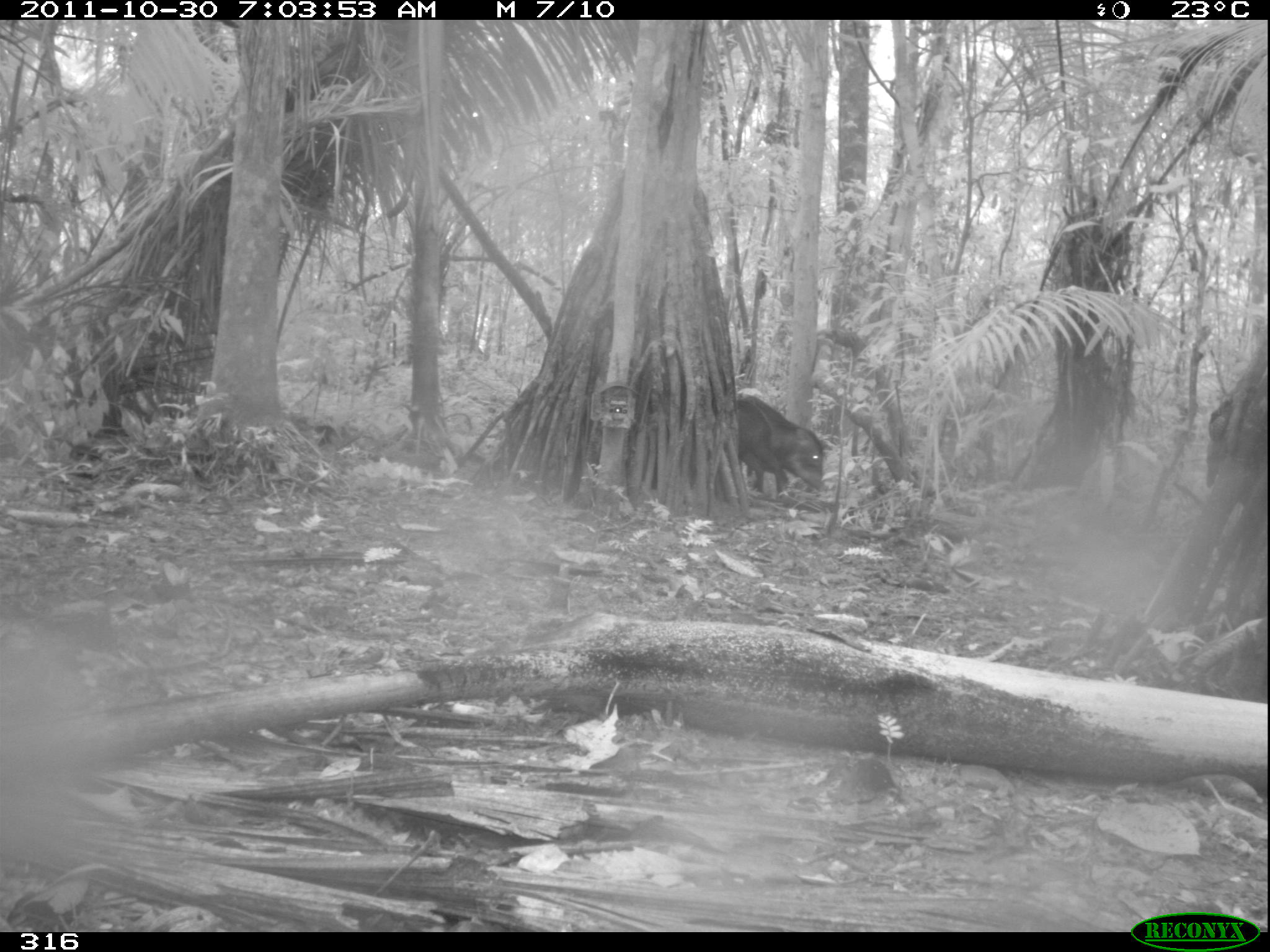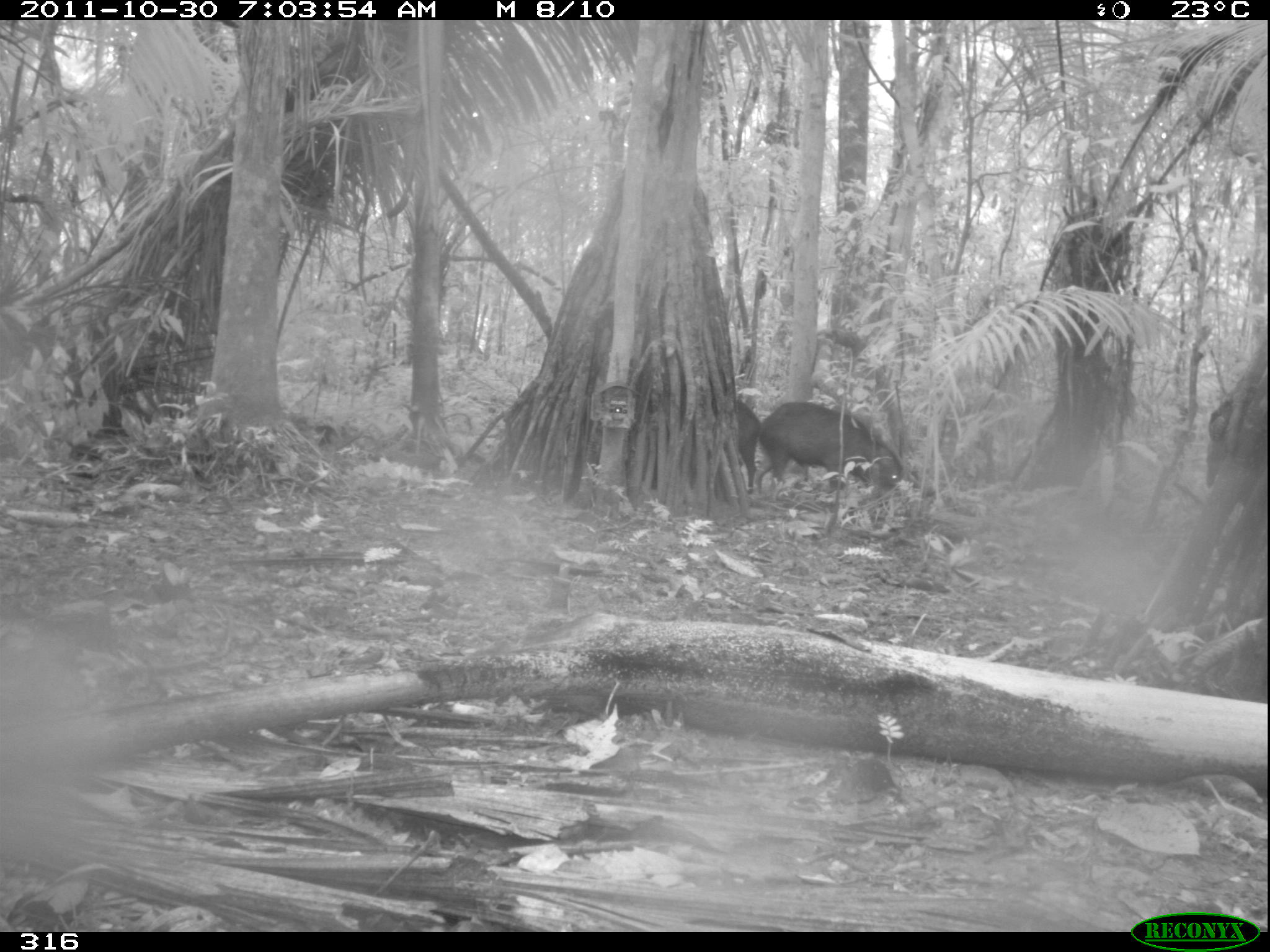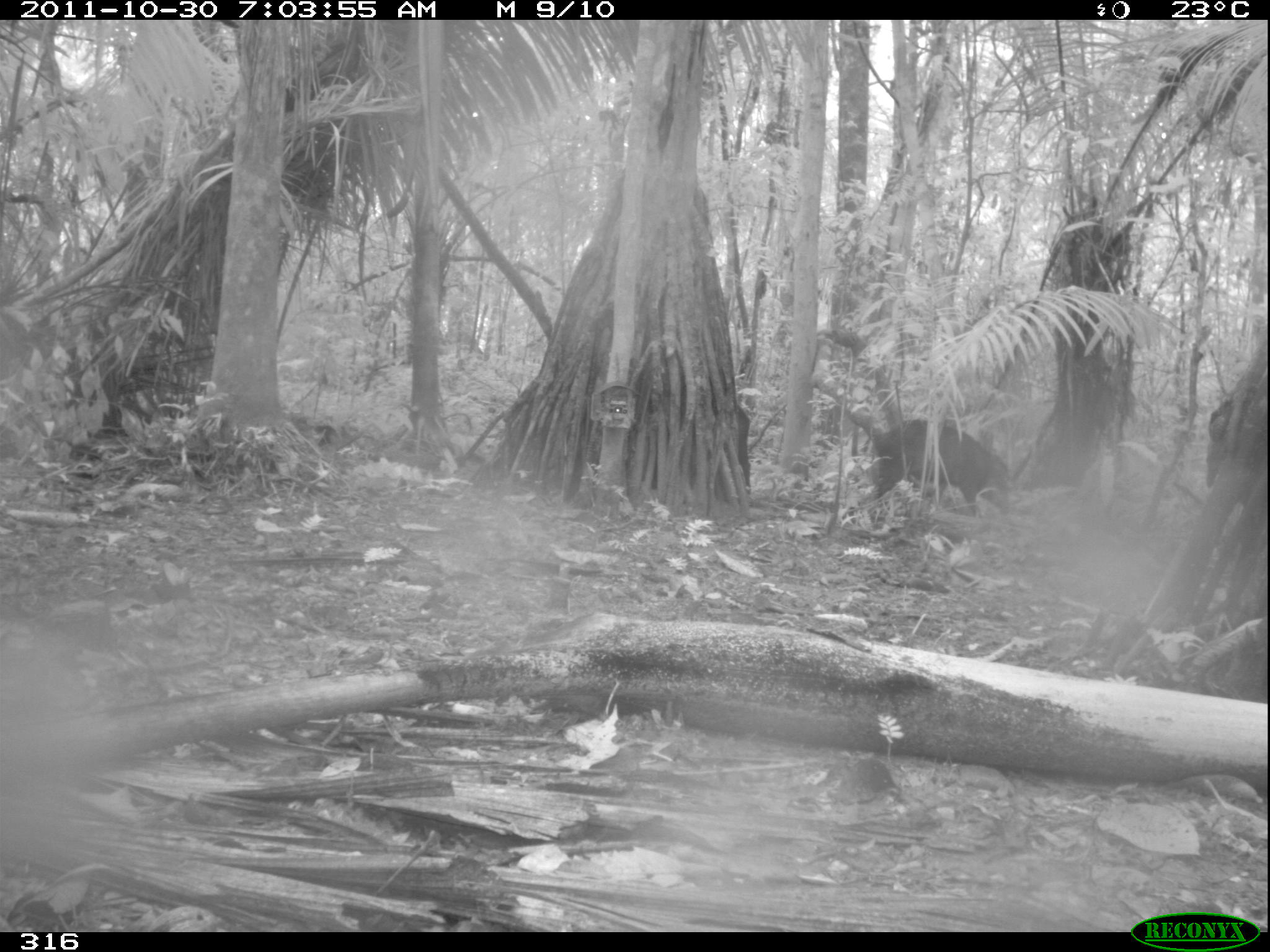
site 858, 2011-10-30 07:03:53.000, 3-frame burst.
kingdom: Animalia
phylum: Chordata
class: Mammalia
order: Artiodactyla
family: Tayassuidae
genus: Tayassu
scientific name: Tayassu pecari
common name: white-lipped peccary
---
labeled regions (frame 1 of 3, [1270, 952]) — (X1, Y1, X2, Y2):
tayassu pecari: (734, 392, 826, 493)